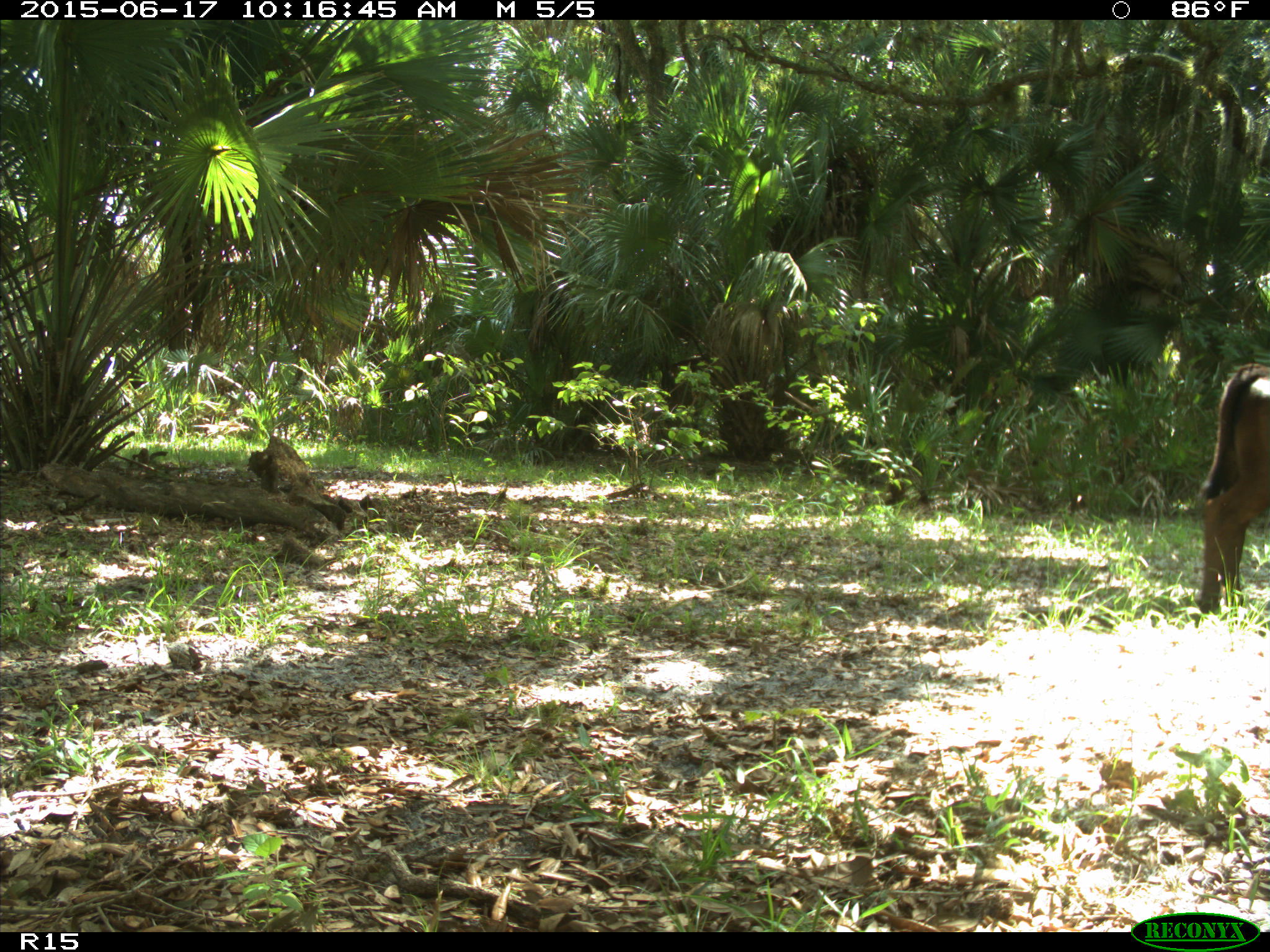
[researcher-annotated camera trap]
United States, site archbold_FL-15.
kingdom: Animalia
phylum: Chordata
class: Mammalia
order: Artiodactyla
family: Bovidae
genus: Bos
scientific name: Bos taurus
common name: domestic cow